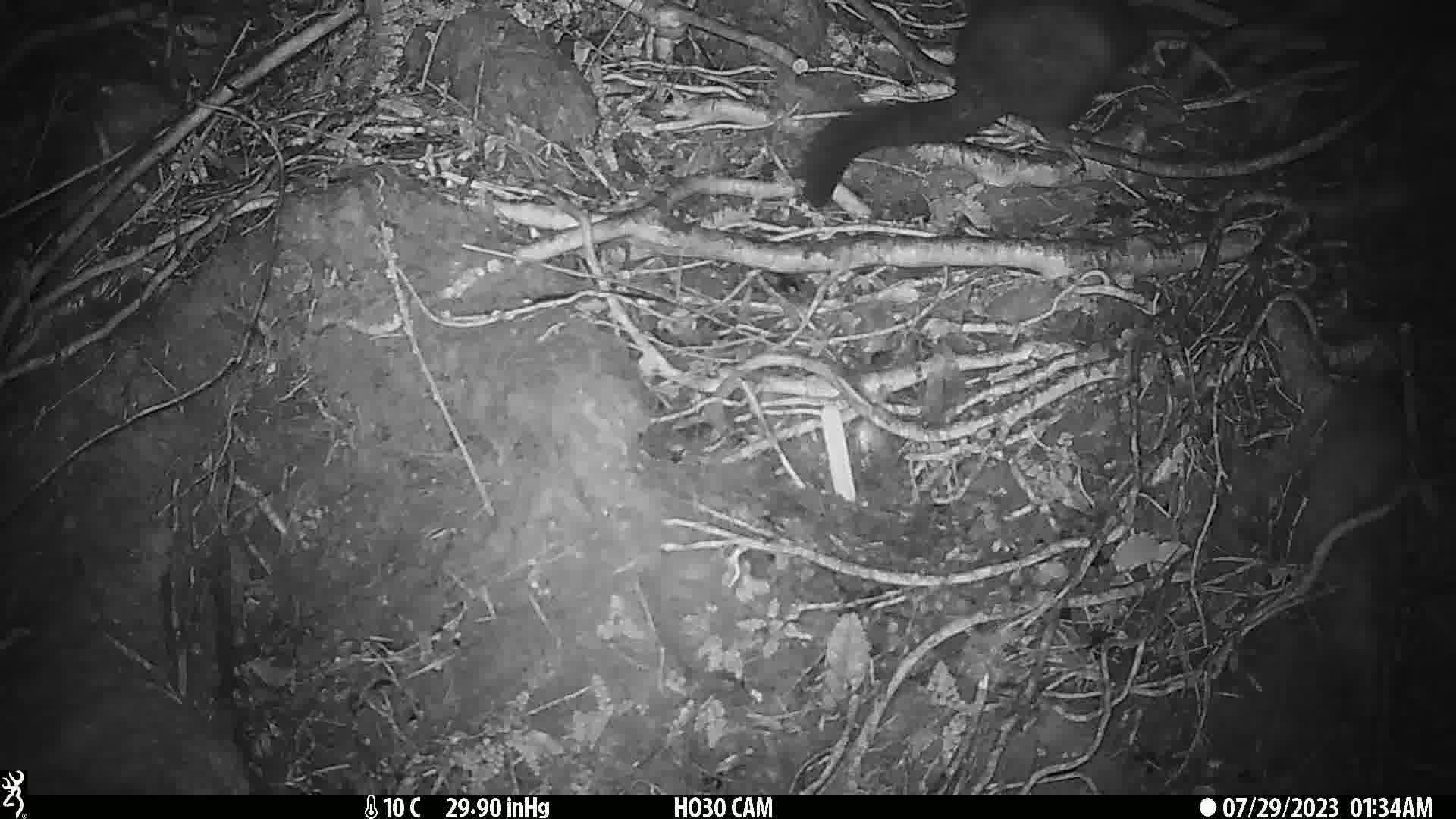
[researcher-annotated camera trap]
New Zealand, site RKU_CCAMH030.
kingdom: Animalia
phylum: Chordata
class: Mammalia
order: Diprotodontia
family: Phalangeridae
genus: Trichosurus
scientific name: Trichosurus vulpecula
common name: common brushtail possum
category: possum